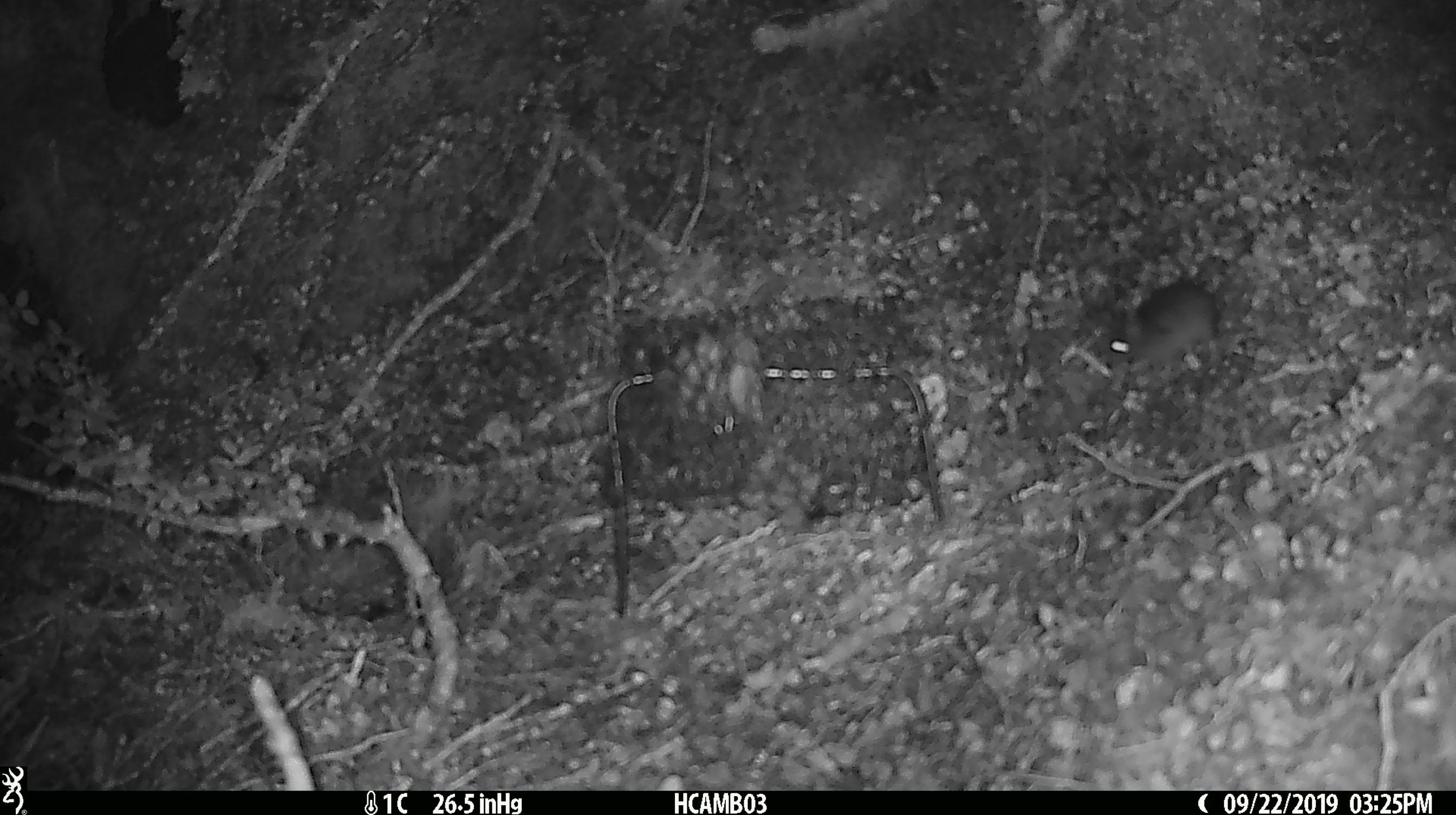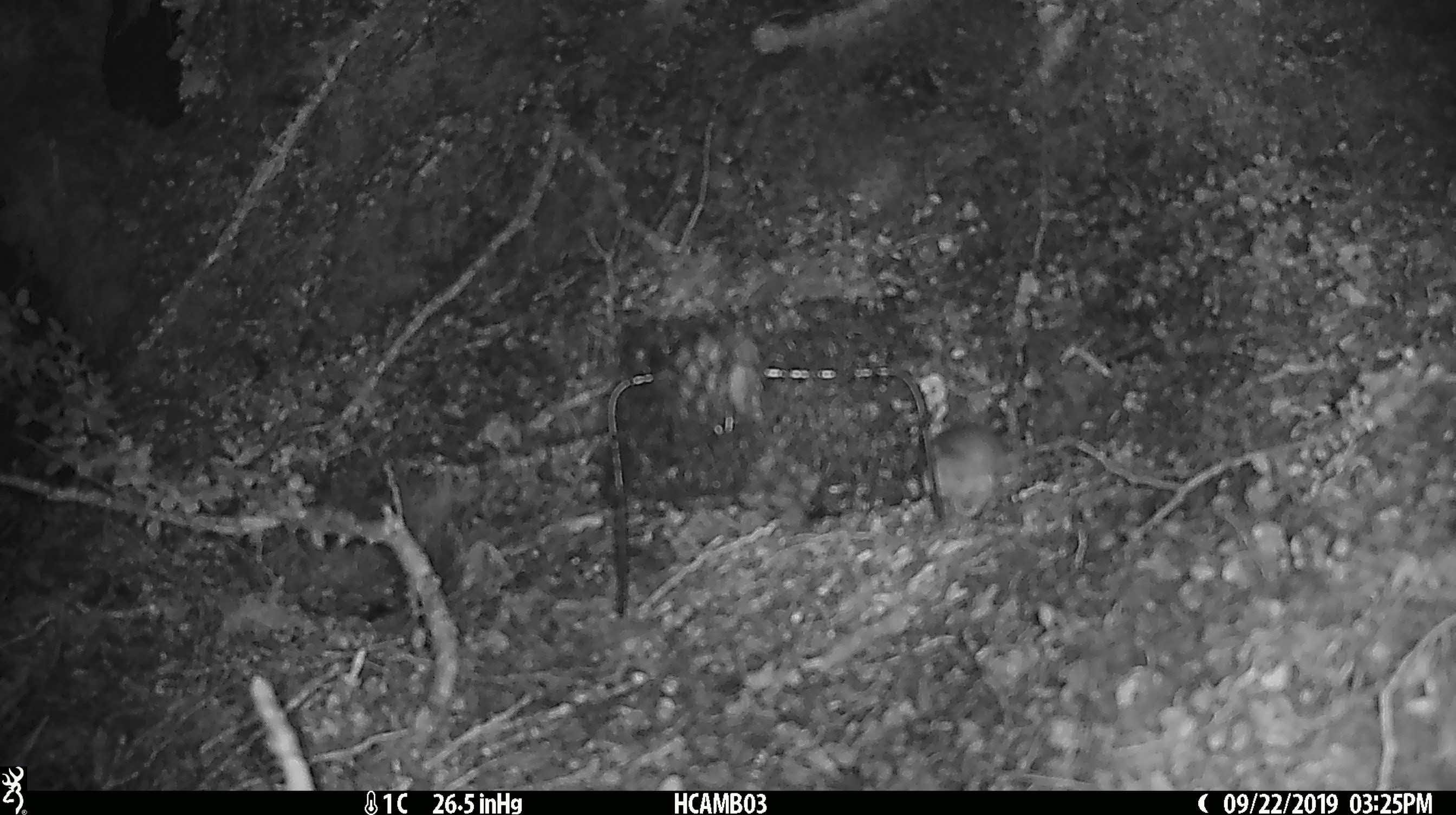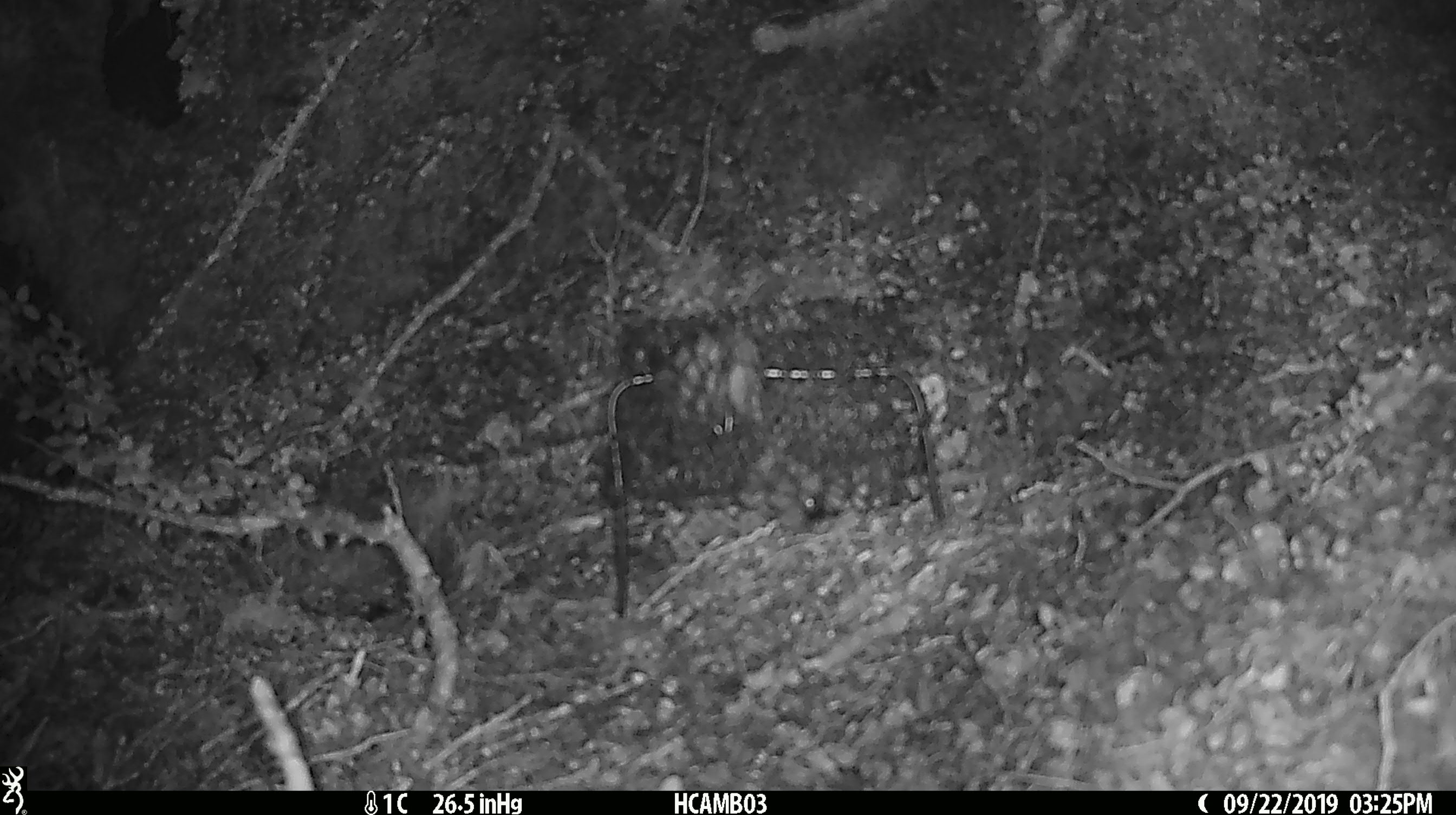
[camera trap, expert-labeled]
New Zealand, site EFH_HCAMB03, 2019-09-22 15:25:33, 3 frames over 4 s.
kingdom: Animalia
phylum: Chordata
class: Mammalia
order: Rodentia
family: Muridae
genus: Mus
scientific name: Mus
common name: mouse